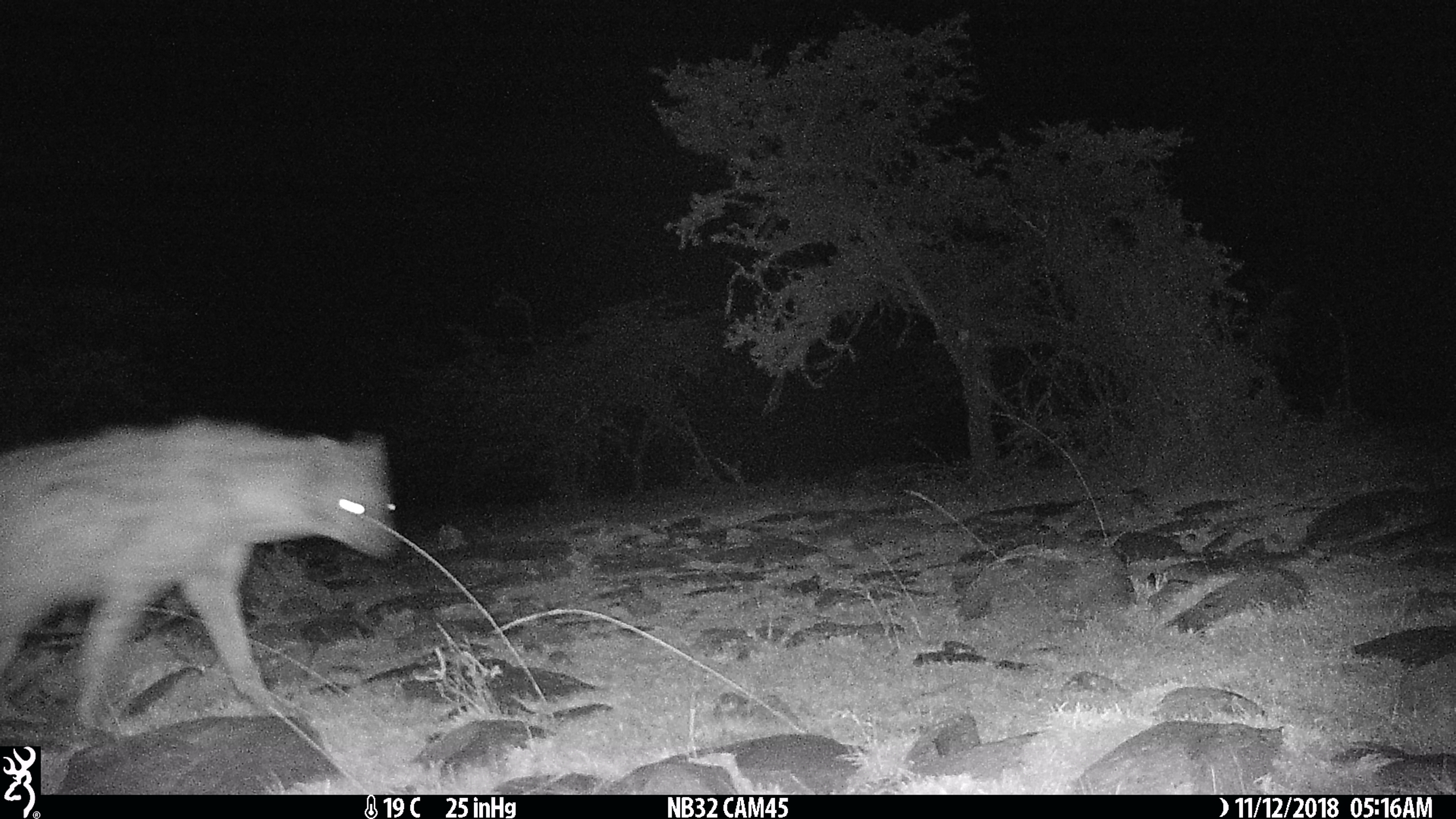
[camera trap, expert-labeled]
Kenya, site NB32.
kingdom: Animalia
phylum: Chordata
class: Mammalia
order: Carnivora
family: Hyaenidae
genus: Crocuta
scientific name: Crocuta crocuta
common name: spotted hyena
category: hyena spotted